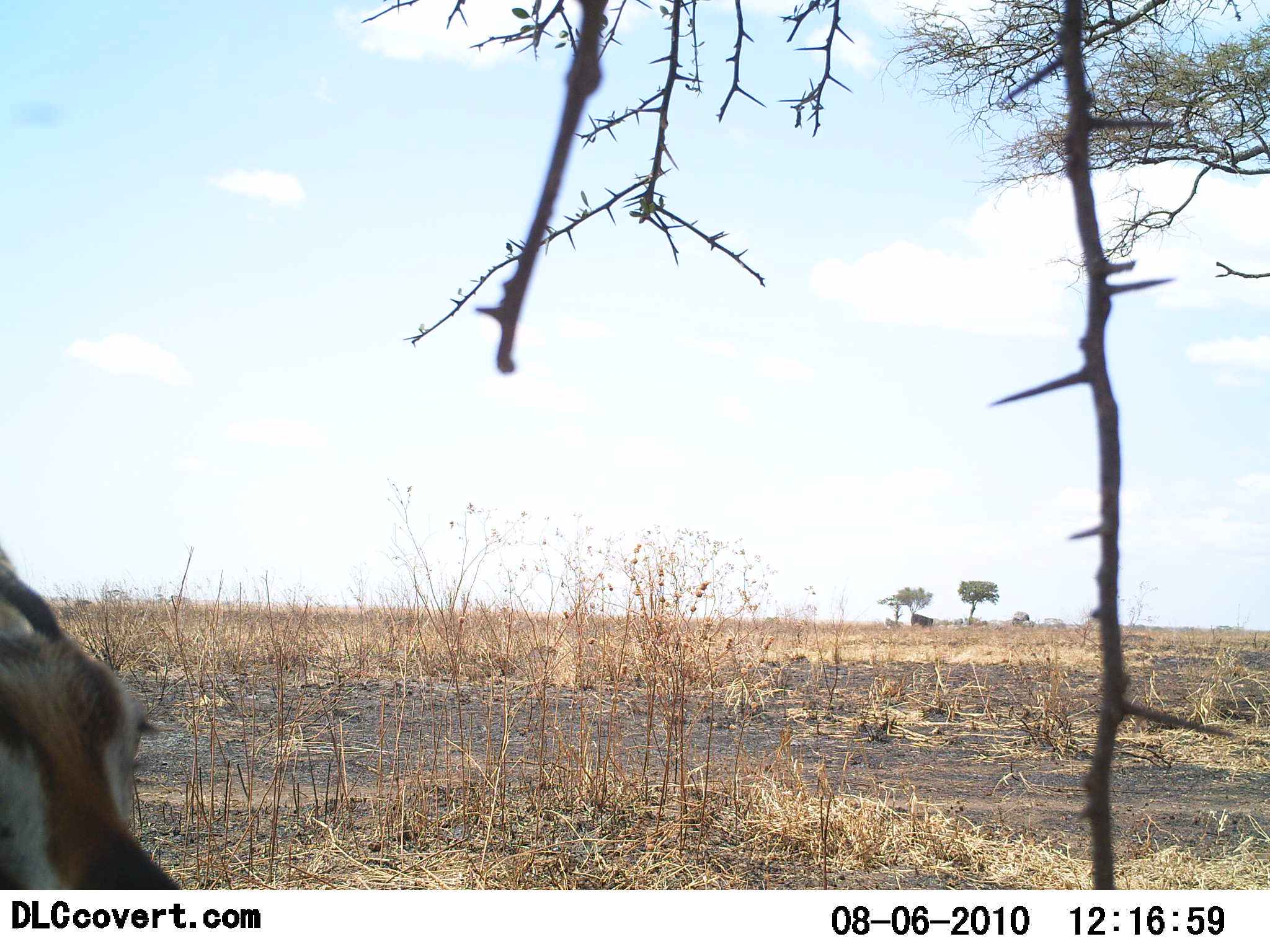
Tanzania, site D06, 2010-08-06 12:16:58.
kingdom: Animalia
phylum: Chordata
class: Mammalia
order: Artiodactyla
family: Bovidae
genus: Eudorcas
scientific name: Eudorcas thomsonii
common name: thomson's gazelle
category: gazellethomsons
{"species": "gazellethomsons (thomson's gazelle) (Eudorcas thomsonii)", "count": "1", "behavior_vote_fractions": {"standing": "83%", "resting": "8%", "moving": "8%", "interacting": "0%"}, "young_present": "0%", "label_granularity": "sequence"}